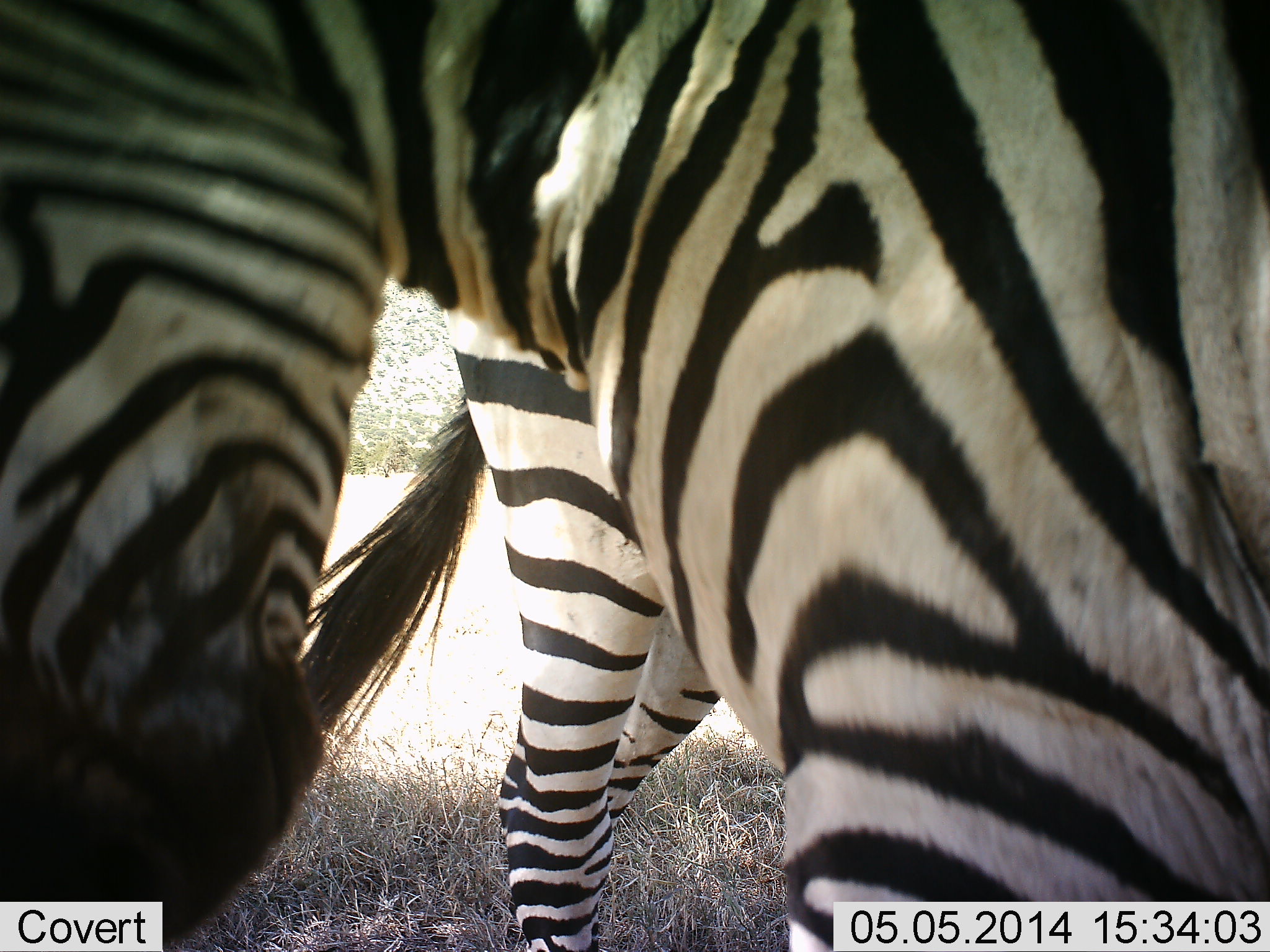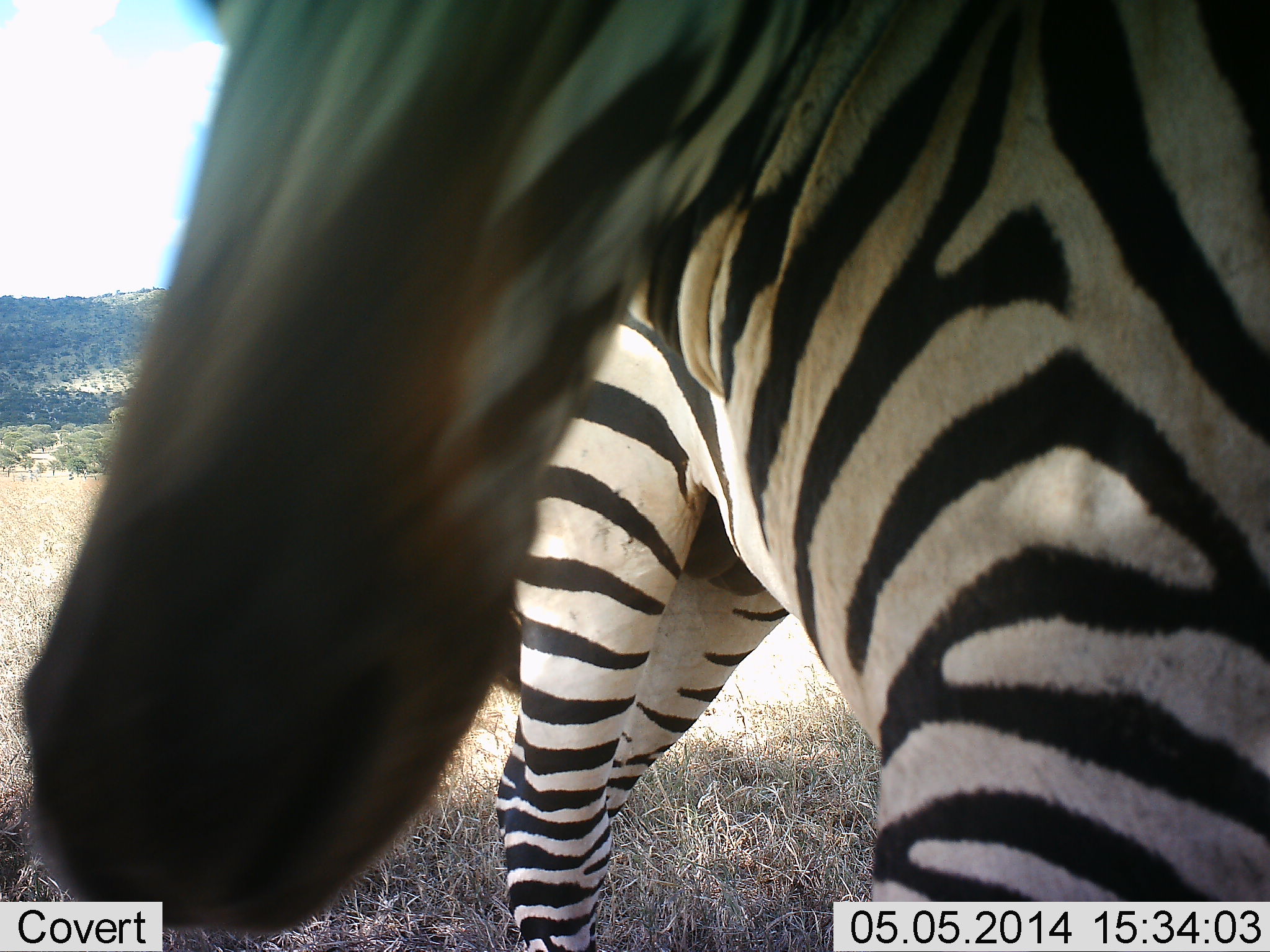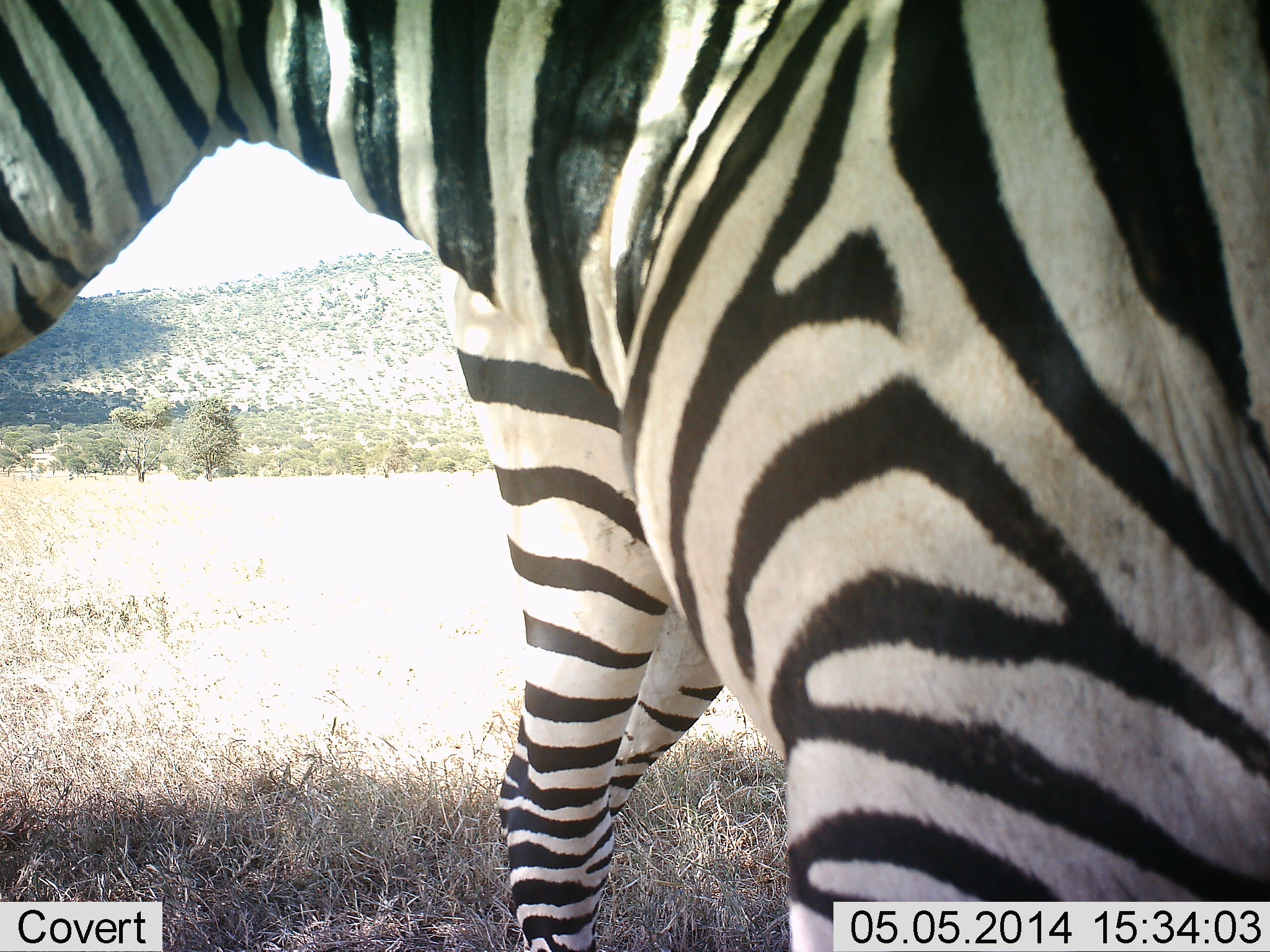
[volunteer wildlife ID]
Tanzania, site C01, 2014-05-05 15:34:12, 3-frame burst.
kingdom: Animalia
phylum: Chordata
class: Mammalia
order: Perissodactyla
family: Equidae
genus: Equus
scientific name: Equus quagga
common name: plains zebra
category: zebra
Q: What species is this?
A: Zebra (plains zebra) (Equus quagga).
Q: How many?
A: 2.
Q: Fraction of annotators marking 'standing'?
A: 100%.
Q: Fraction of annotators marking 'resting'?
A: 0%.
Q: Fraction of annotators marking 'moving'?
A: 10%.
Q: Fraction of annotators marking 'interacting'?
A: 0%.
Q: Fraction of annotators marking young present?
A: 0%.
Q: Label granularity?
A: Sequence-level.